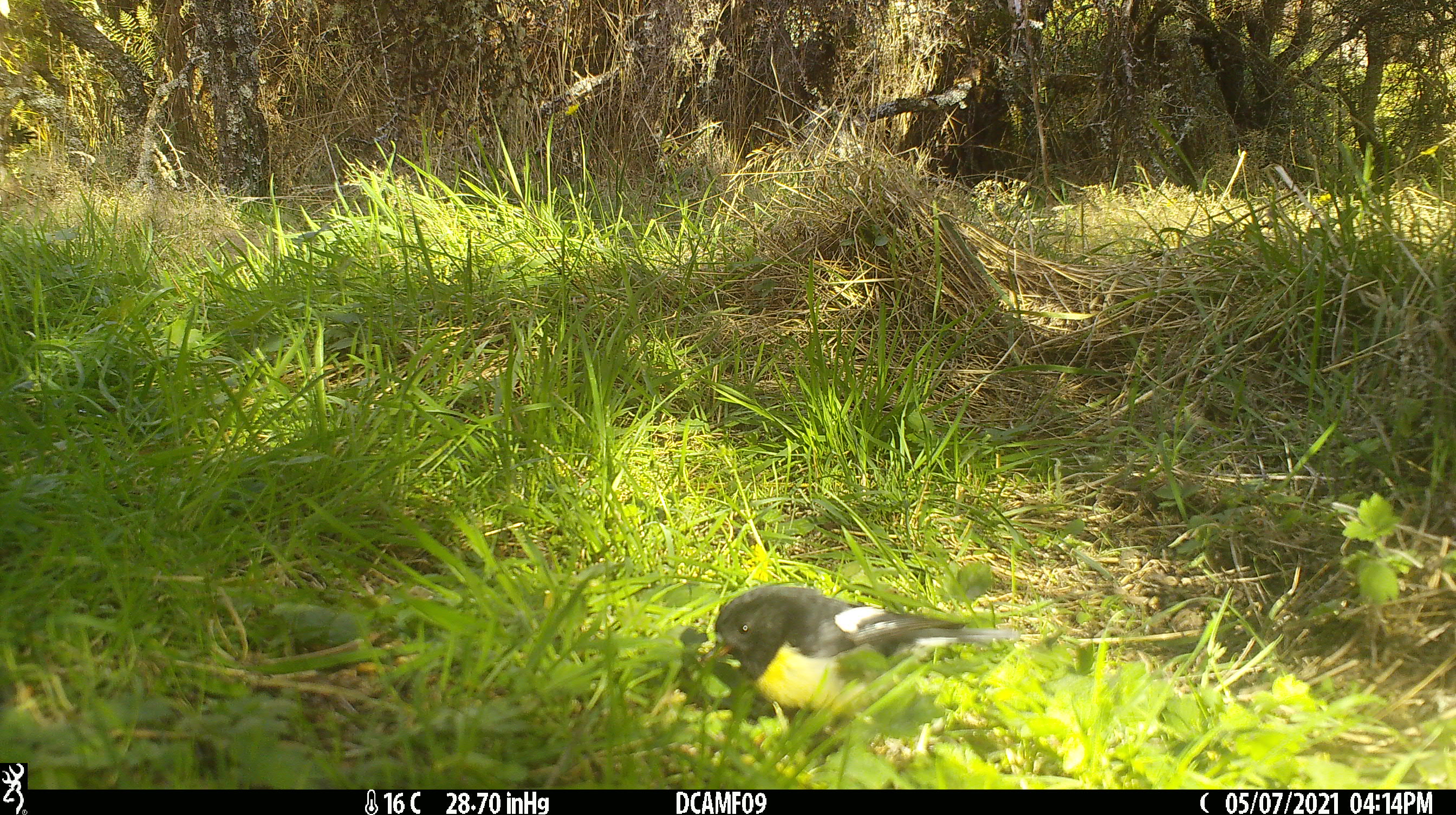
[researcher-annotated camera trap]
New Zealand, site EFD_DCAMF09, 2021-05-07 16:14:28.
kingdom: Animalia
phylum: Chordata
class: Aves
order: Passeriformes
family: Petroicidae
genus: Petroica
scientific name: Petroica macrocephala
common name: tomtit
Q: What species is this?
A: Tomtit (Petroica macrocephala).